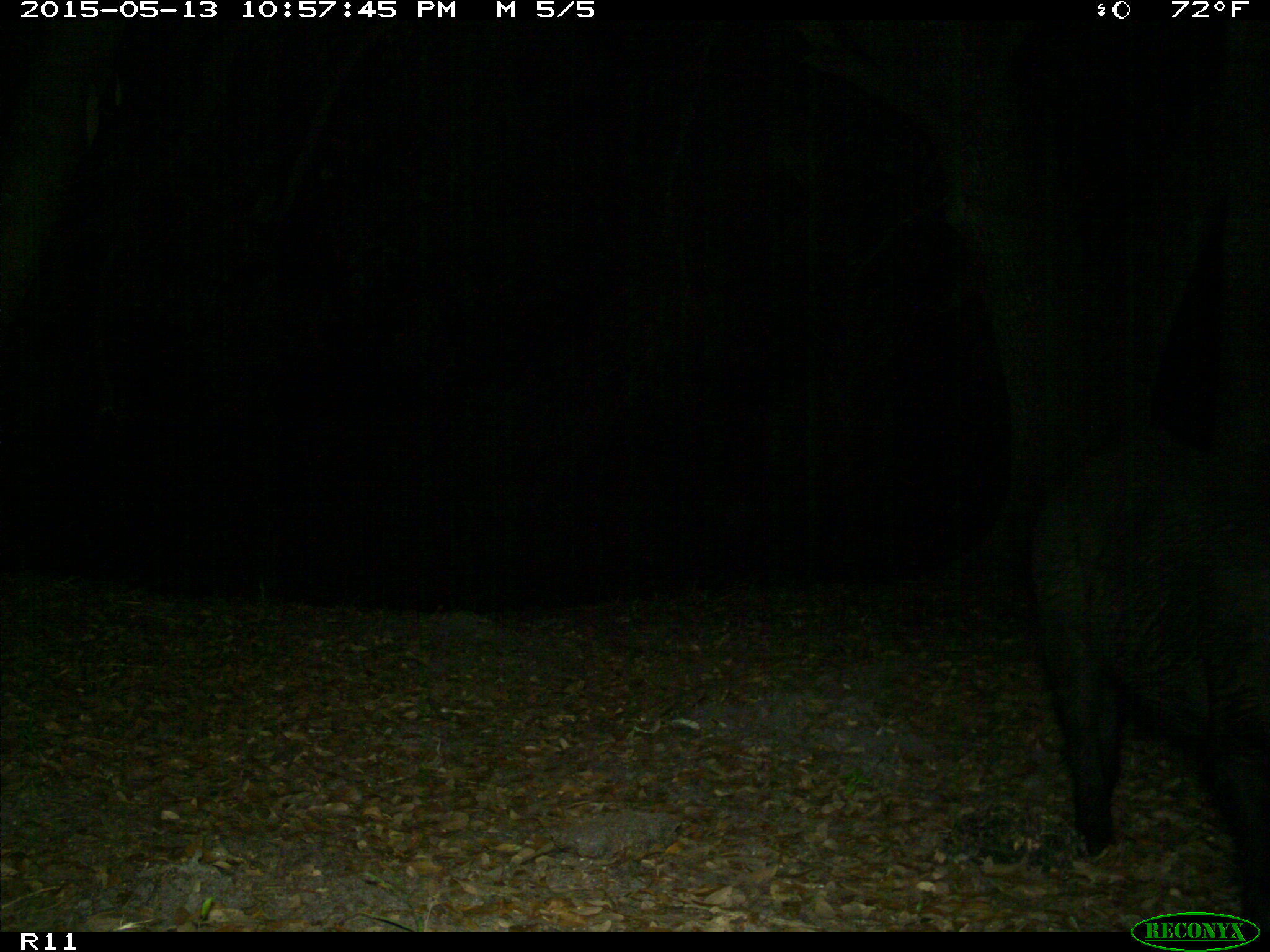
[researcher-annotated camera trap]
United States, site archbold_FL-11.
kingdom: Animalia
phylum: Chordata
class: Mammalia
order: Artiodactyla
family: Suidae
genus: Sus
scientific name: Sus scrofa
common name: wild boar